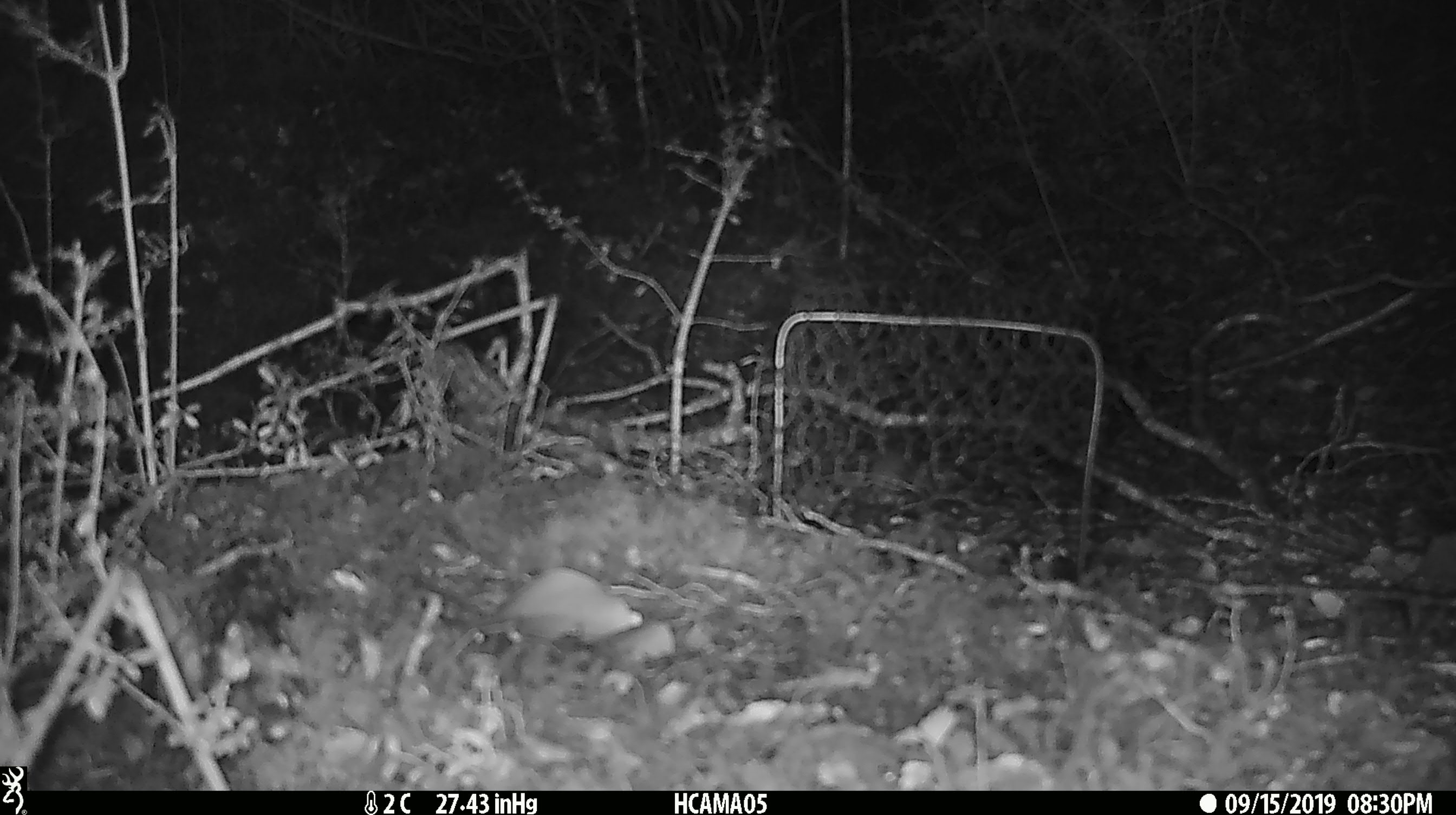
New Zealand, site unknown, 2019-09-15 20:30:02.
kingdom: Animalia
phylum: Chordata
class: Mammalia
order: Rodentia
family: Muridae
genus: Mus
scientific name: Mus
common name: mouse